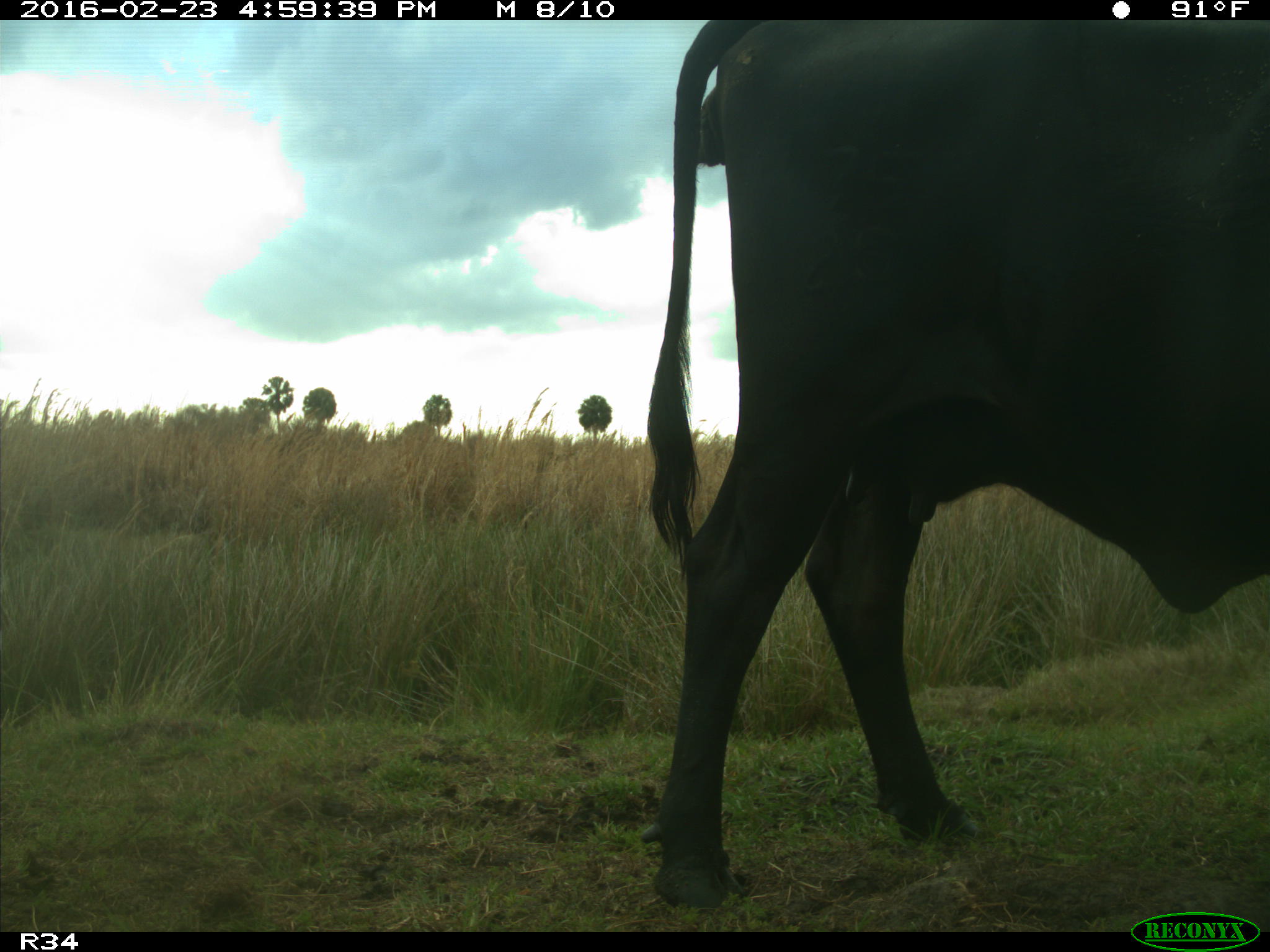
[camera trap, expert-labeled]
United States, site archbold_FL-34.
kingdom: Animalia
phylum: Chordata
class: Mammalia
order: Artiodactyla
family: Bovidae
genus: Bos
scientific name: Bos taurus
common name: domestic cow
Bos taurus (domestic cow).